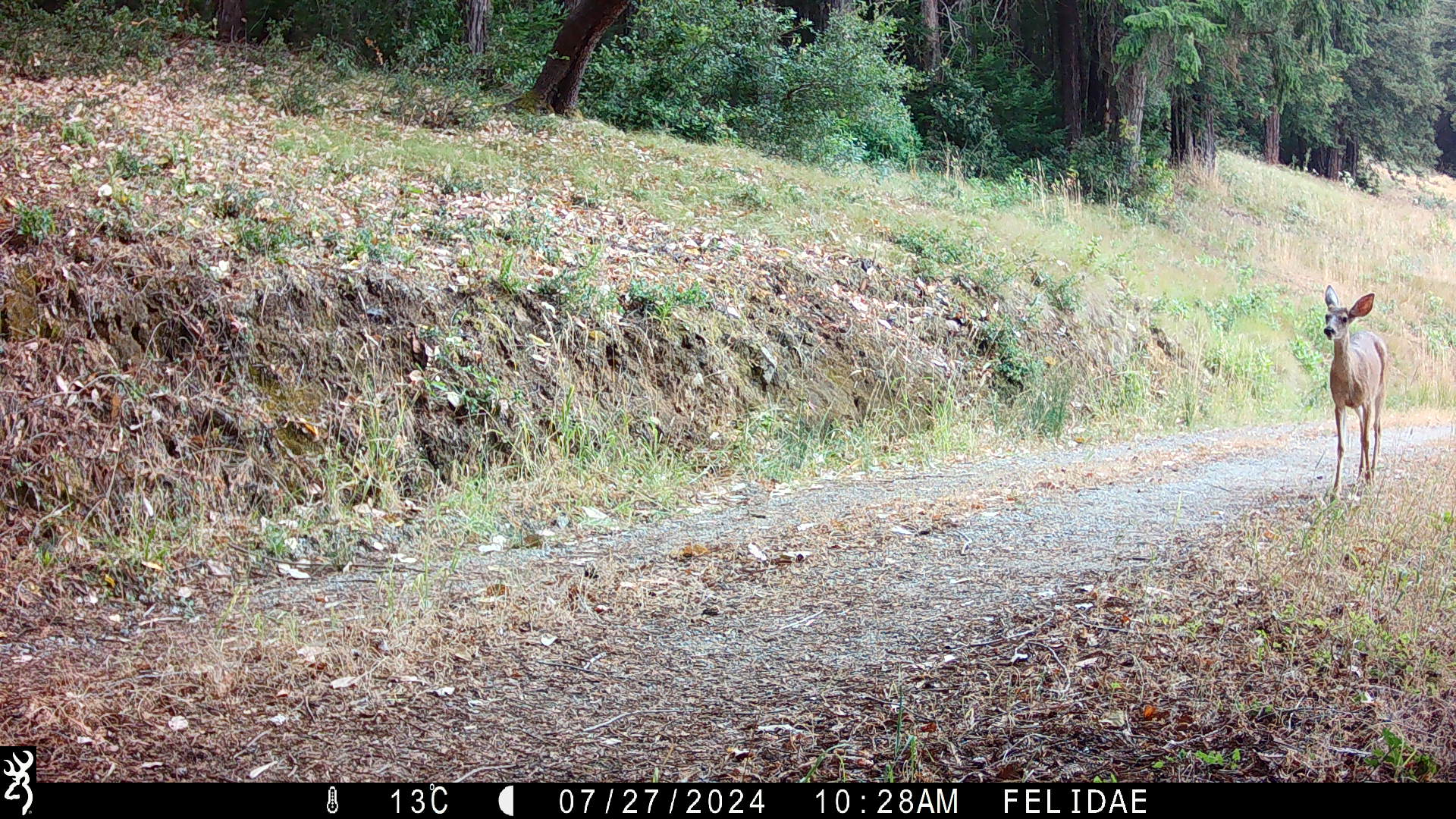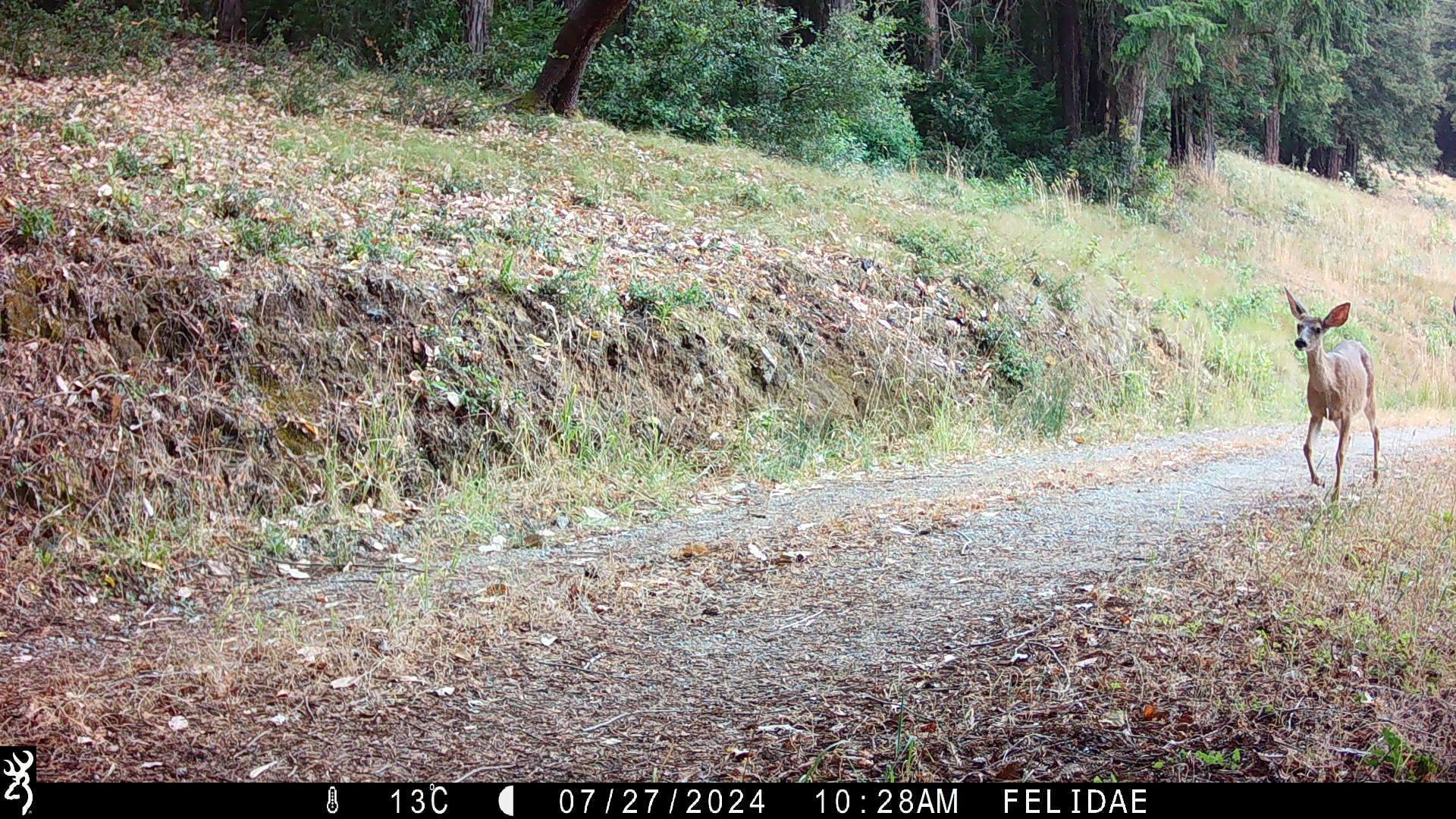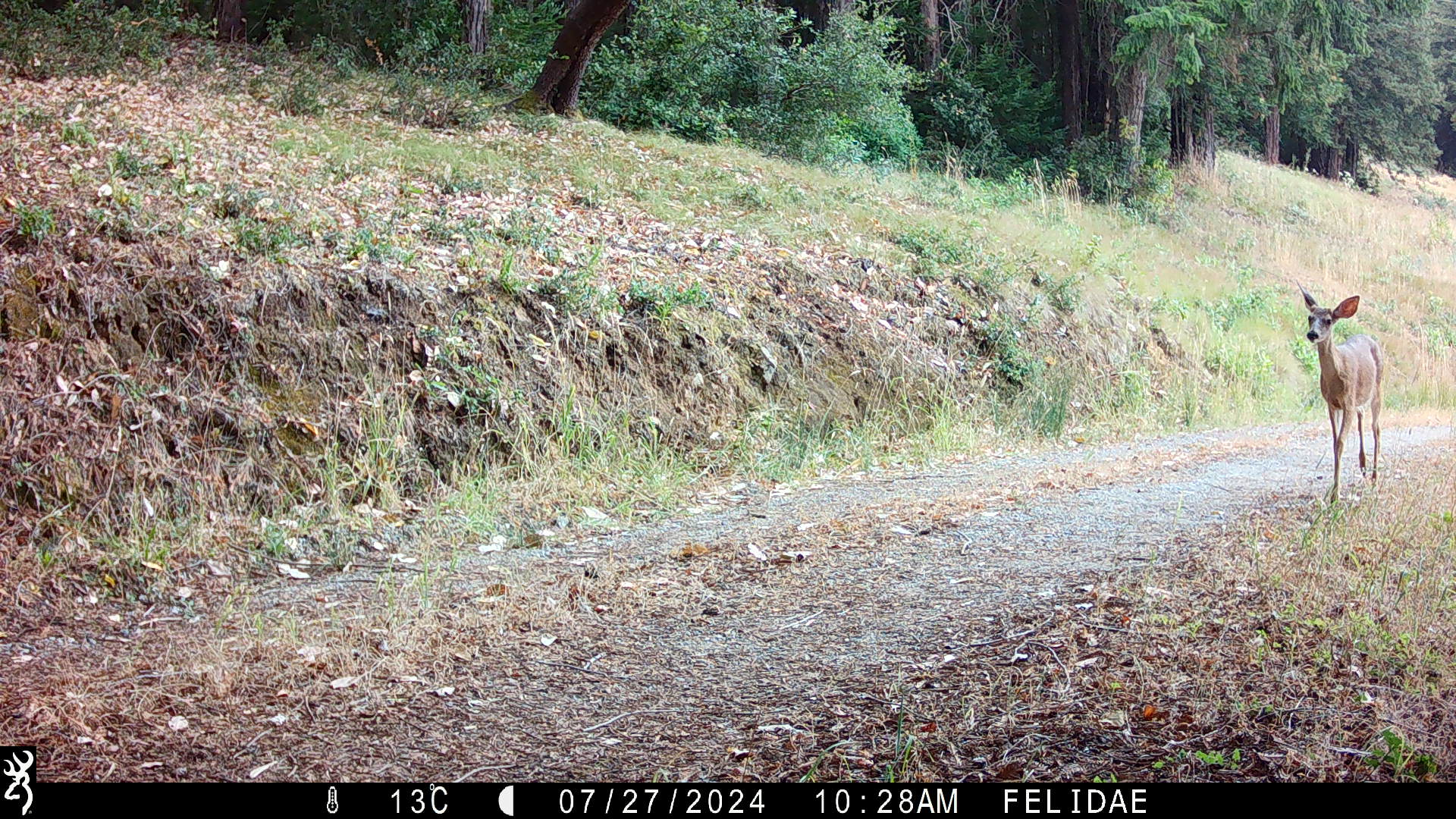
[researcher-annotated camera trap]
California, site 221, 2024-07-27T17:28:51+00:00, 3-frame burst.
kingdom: Animalia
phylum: Chordata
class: Mammalia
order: Artiodactyla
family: Cervidae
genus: Odocoileus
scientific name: Odocoileus hemionus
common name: mule deer